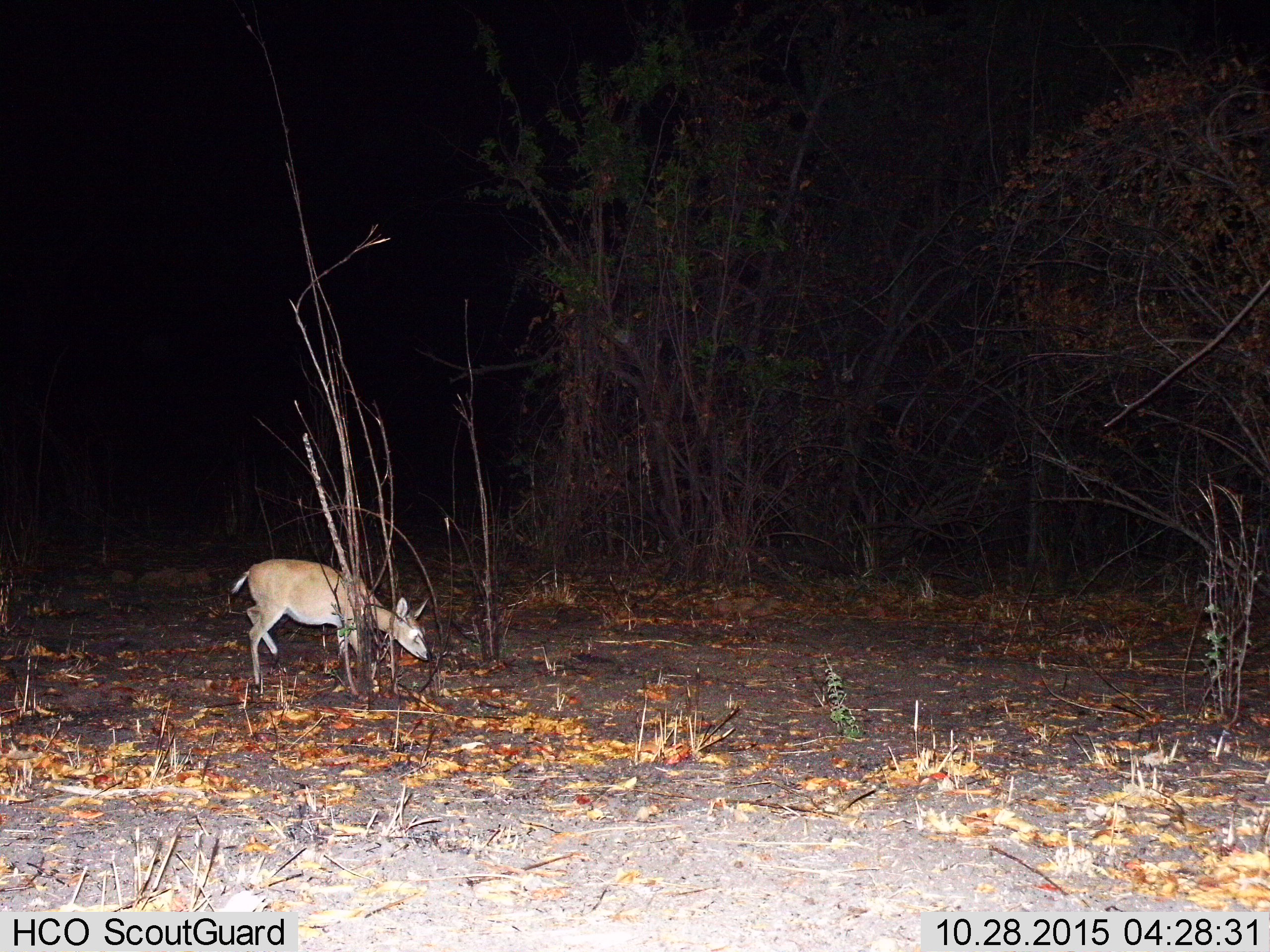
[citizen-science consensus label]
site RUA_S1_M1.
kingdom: Animalia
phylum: Chordata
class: Mammalia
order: Artiodactyla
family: Bovidae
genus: Sylvicapra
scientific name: Sylvicapra grimmia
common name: common duiker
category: duikercommongrey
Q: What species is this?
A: Duikercommongrey (common duiker) (Sylvicapra grimmia).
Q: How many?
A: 1.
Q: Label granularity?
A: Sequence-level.